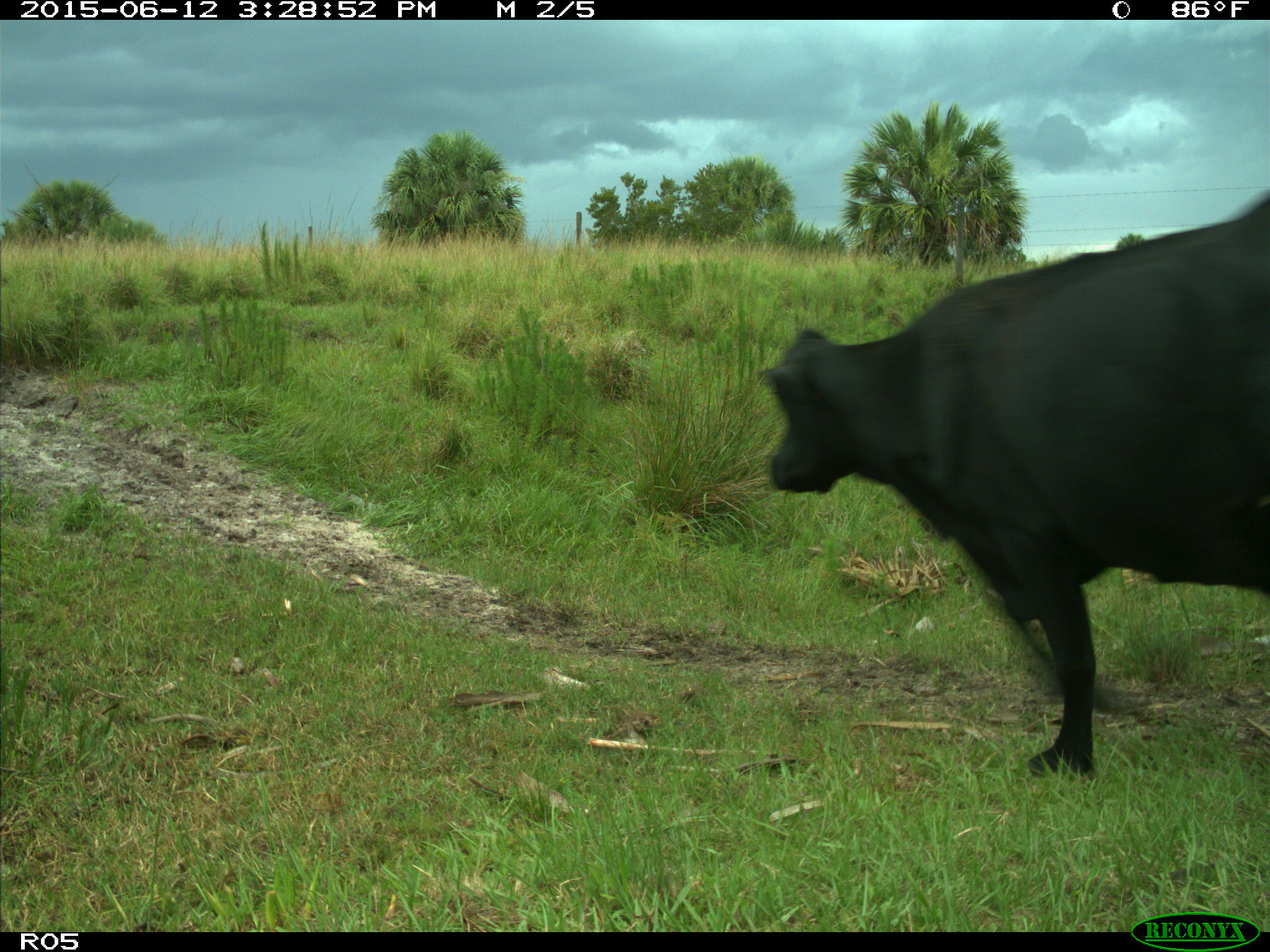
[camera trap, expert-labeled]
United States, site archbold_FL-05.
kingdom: Animalia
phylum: Chordata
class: Mammalia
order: Artiodactyla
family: Bovidae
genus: Bos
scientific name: Bos taurus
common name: domestic cow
Bos taurus (domestic cow).